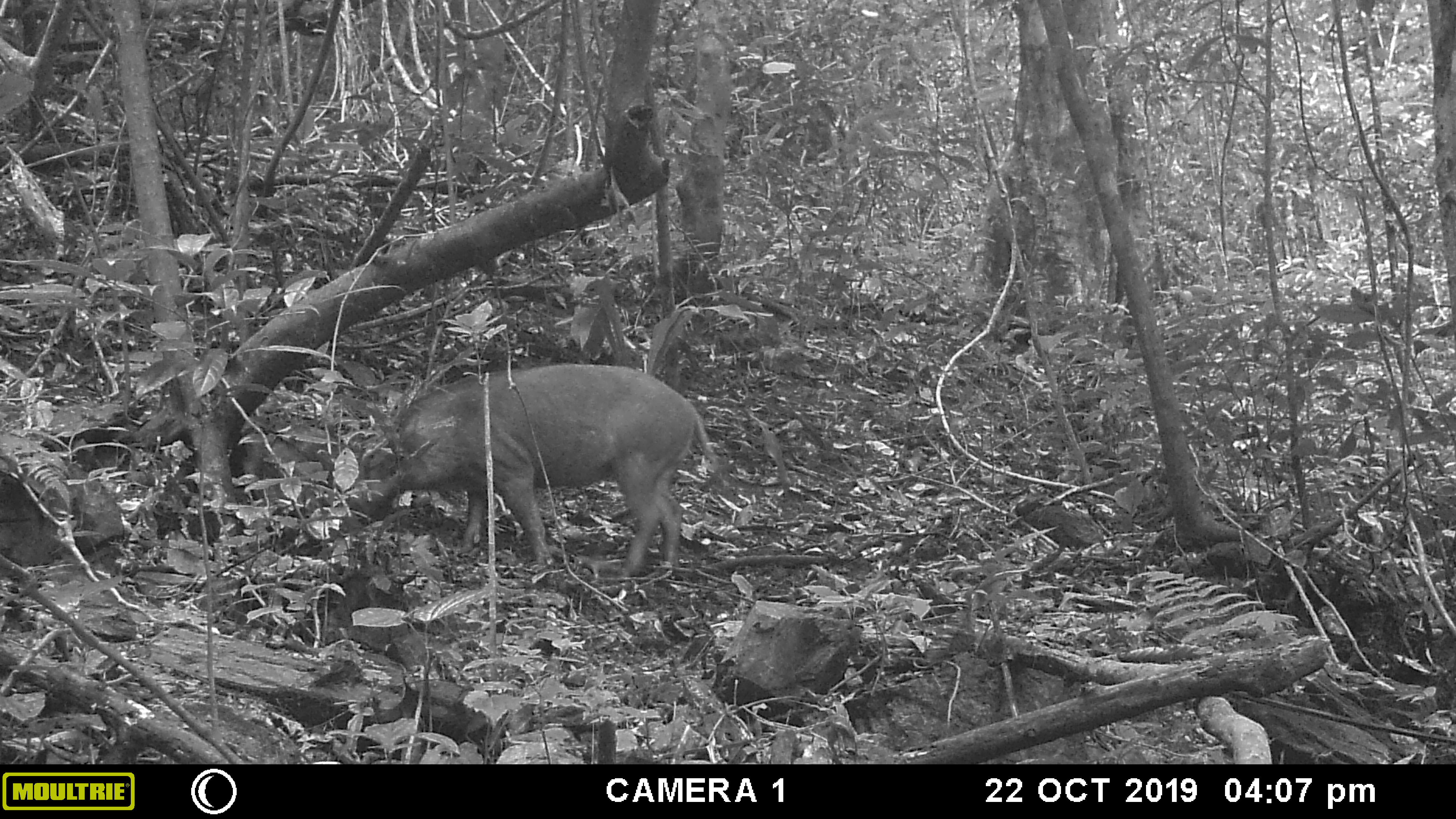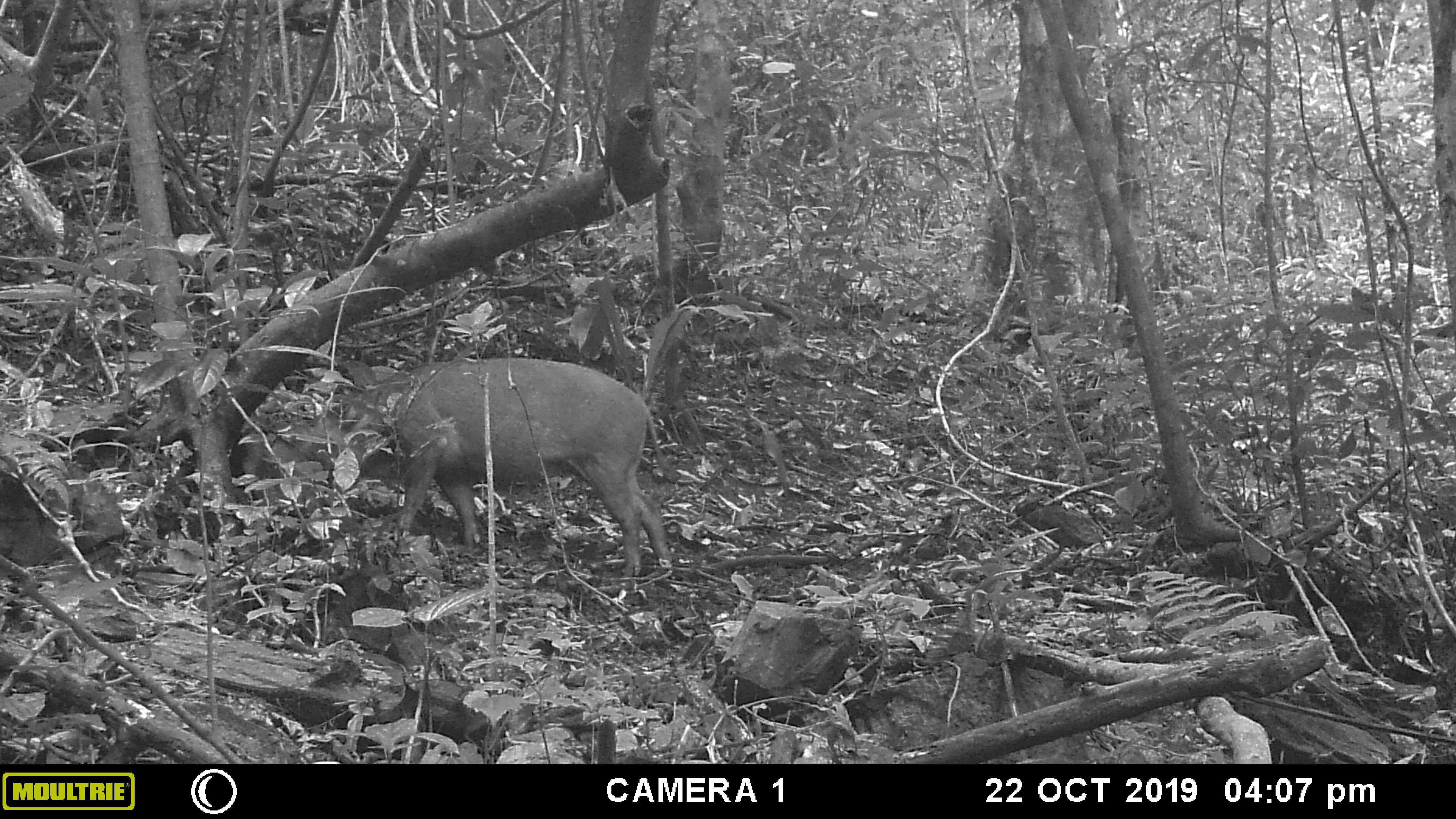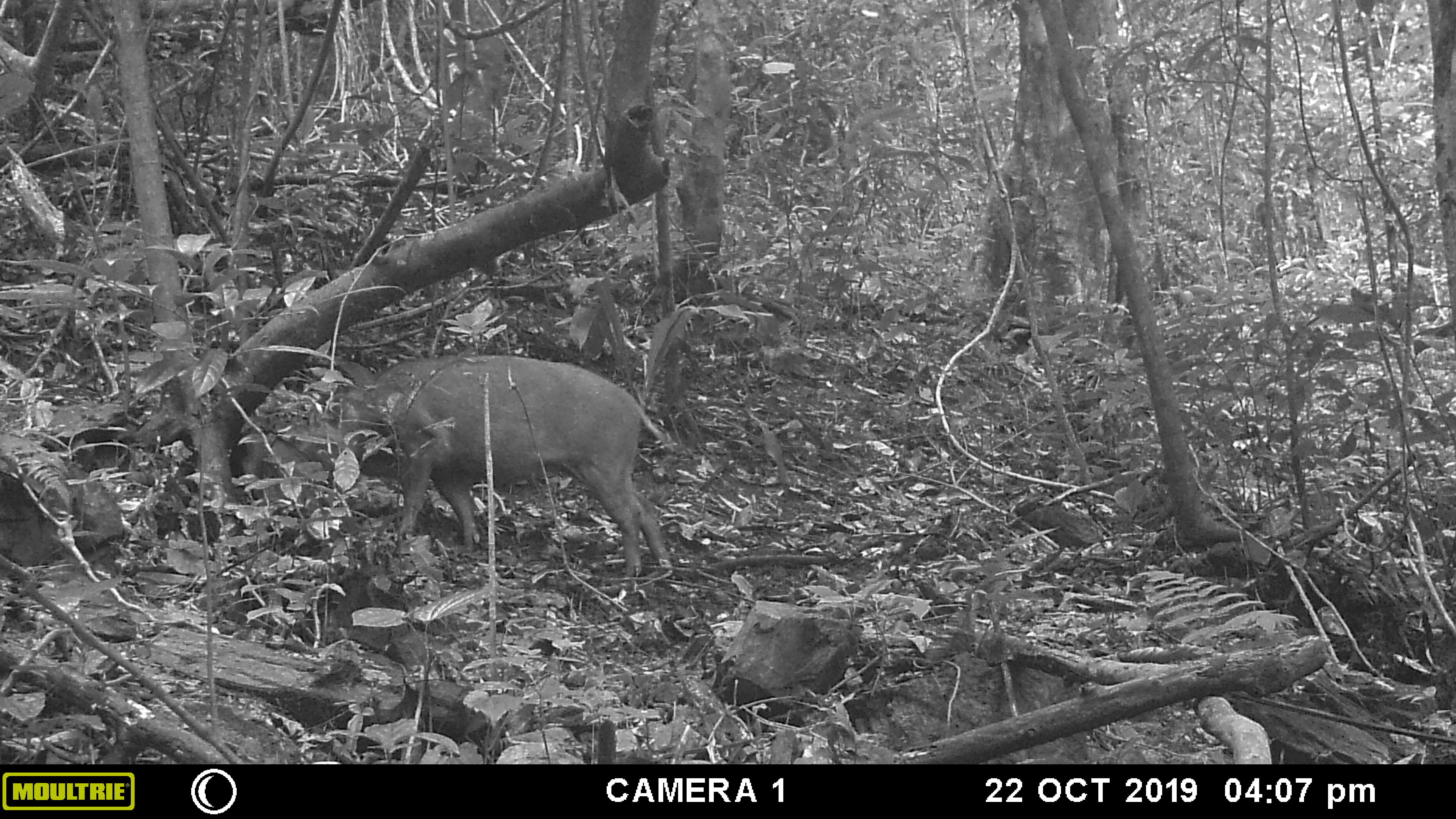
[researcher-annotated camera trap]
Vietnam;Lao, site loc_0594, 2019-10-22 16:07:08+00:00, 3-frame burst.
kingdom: Animalia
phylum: Chordata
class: Mammalia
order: Artiodactyla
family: Suidae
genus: Sus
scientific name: Sus scrofa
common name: eurasian wild pig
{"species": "eurasian wild pig (Sus scrofa)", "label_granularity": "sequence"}